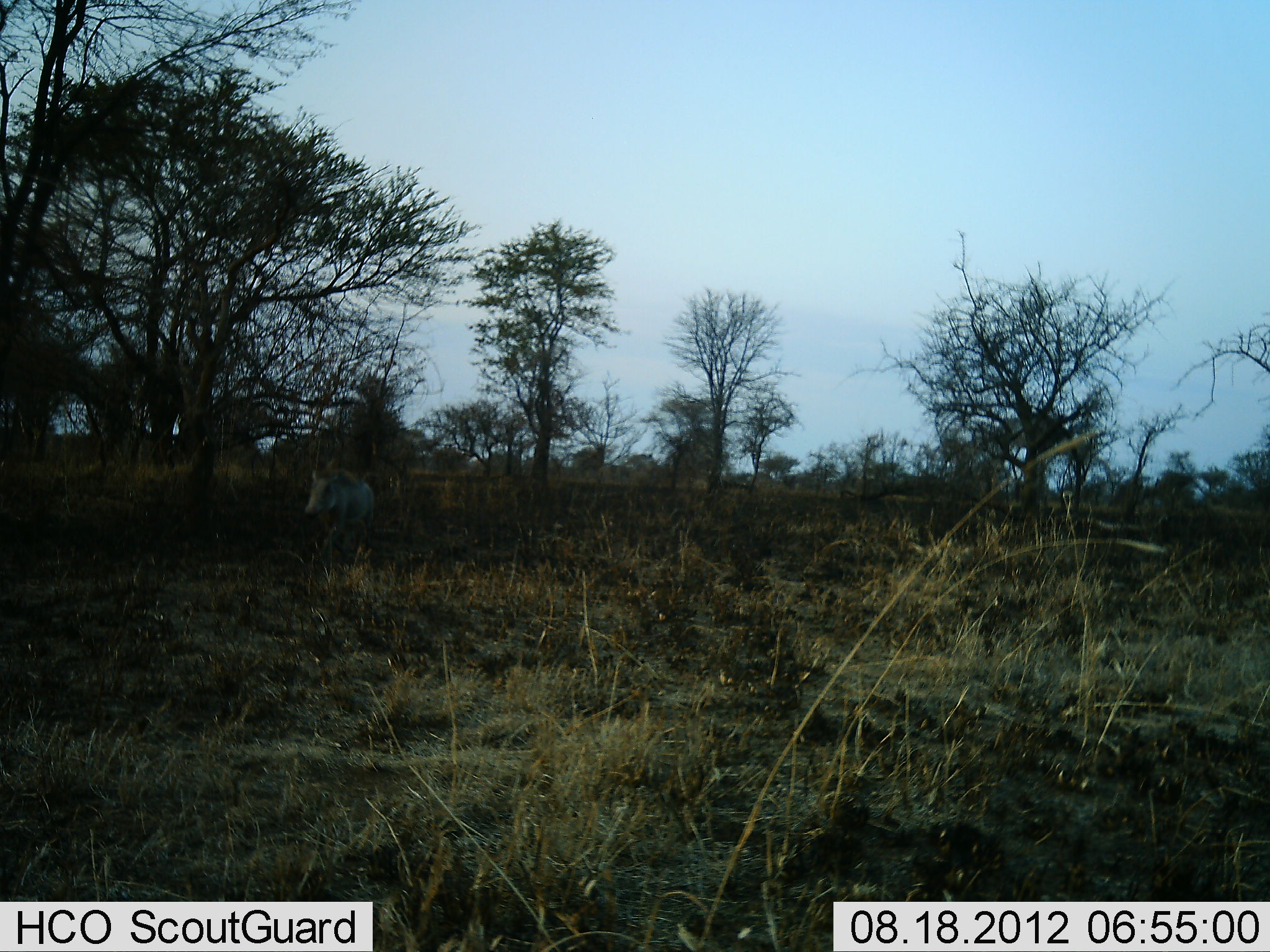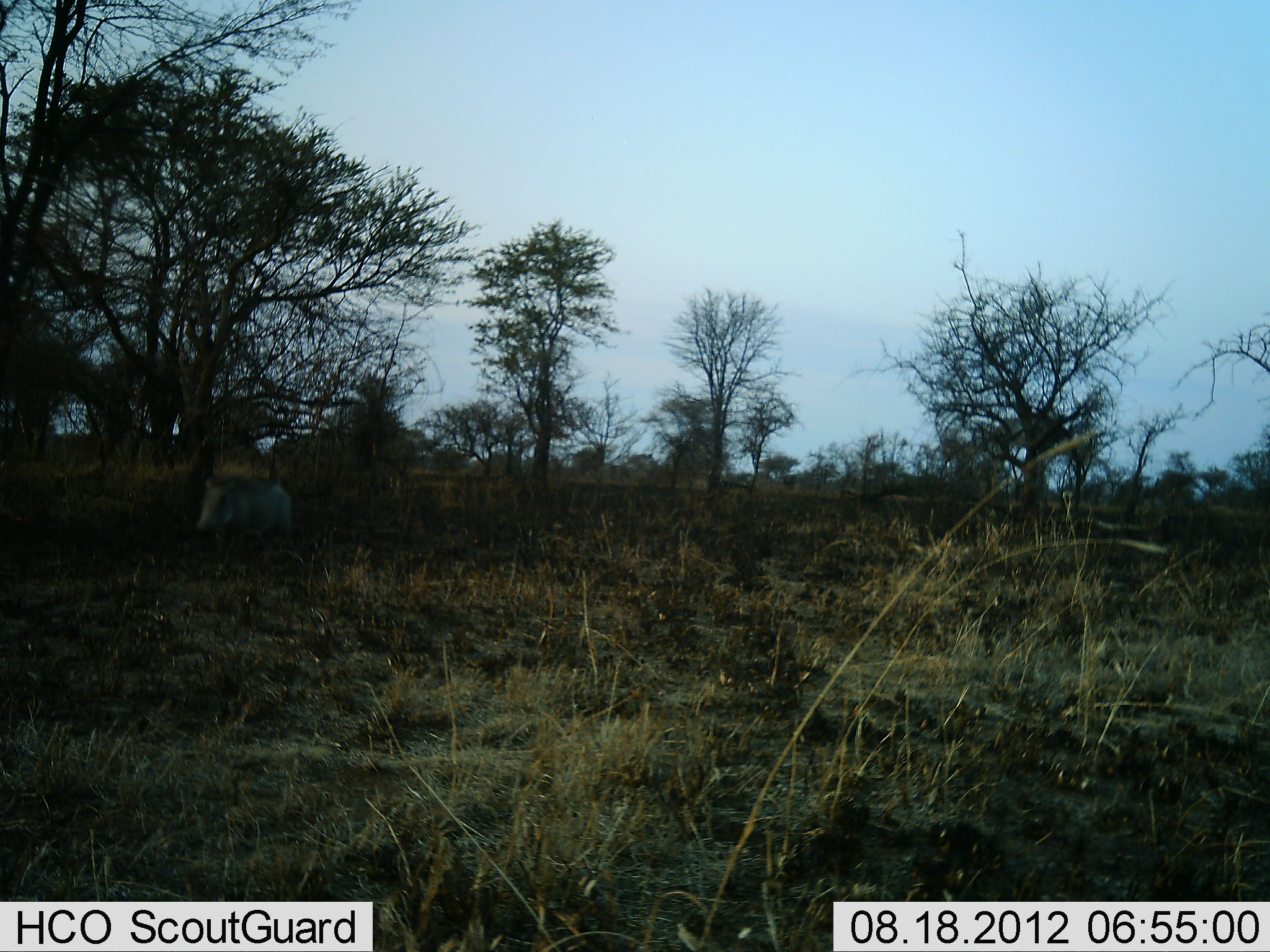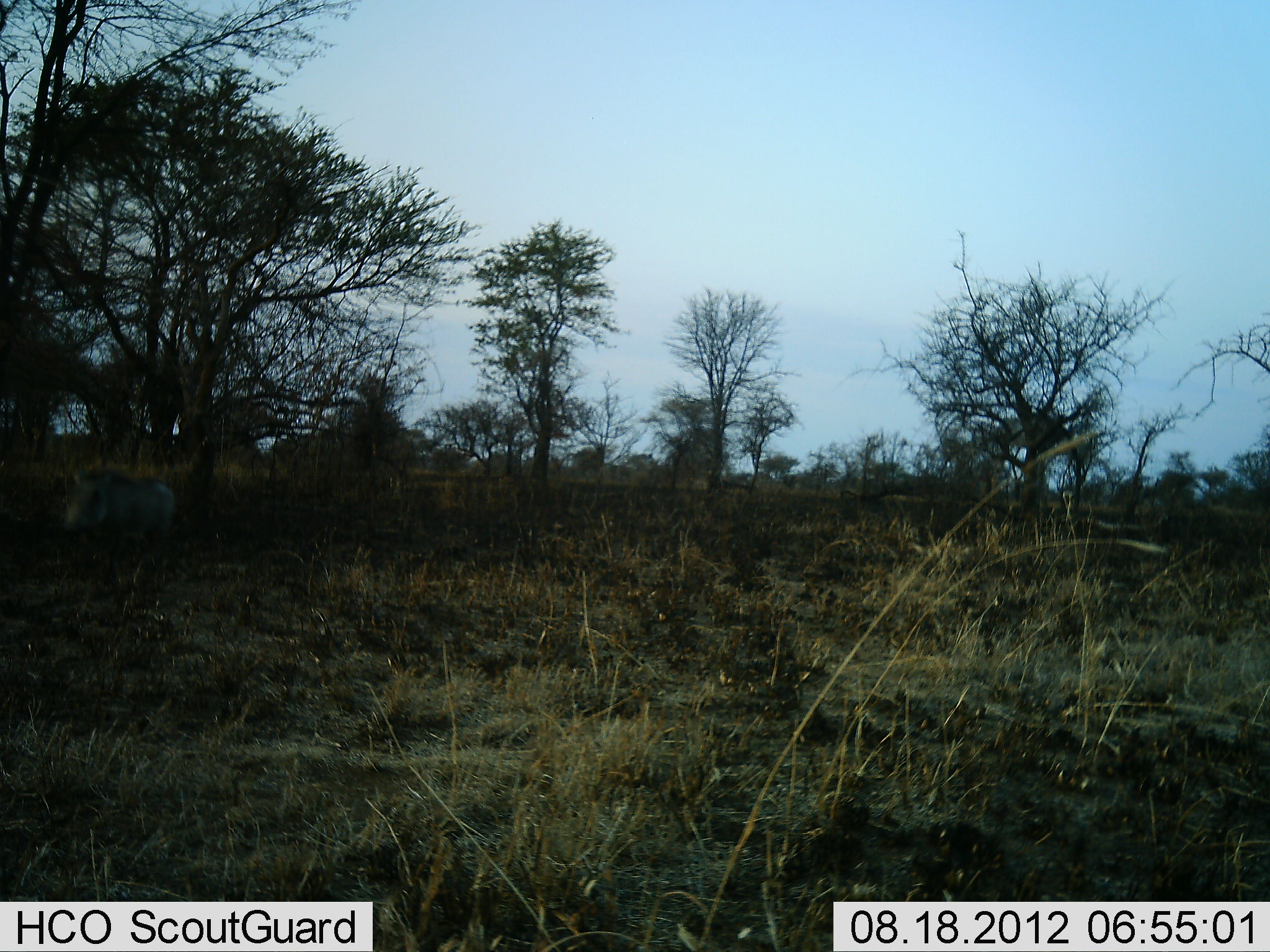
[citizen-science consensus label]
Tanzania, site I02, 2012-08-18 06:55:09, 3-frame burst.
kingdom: Animalia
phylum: Chordata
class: Mammalia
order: Artiodactyla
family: Suidae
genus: Phacochoerus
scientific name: Phacochoerus africanus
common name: warthog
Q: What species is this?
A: Warthog (Phacochoerus africanus).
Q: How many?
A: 1.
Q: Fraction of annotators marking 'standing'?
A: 0%.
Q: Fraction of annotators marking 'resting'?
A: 0%.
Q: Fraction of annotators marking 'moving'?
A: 100%.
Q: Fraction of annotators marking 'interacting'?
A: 0%.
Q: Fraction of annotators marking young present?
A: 10%.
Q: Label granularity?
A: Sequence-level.